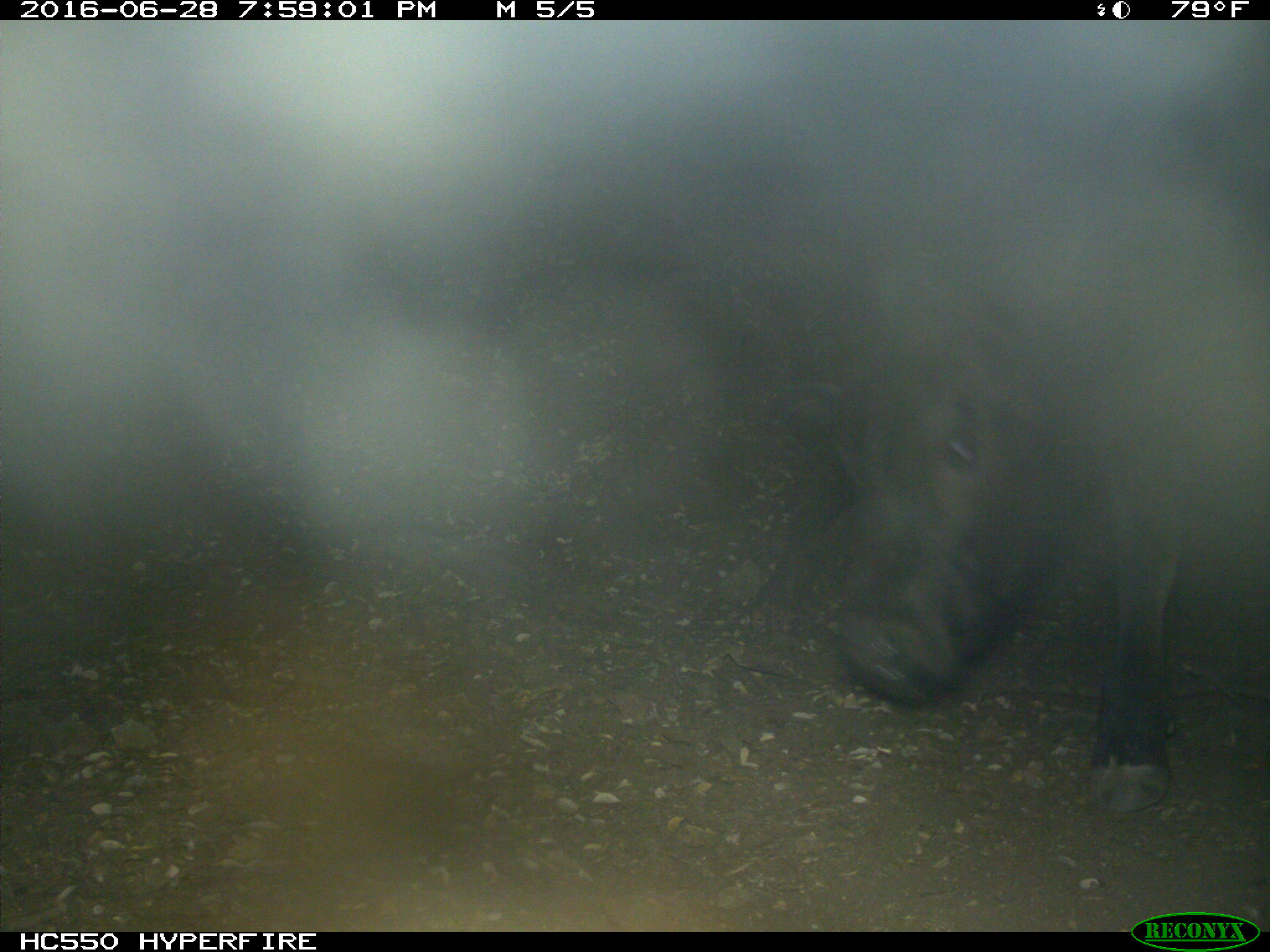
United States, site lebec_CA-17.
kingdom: Animalia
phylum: Chordata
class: Mammalia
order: Artiodactyla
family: Bovidae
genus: Bos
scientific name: Bos taurus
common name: domestic cow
Bos taurus (domestic cow).